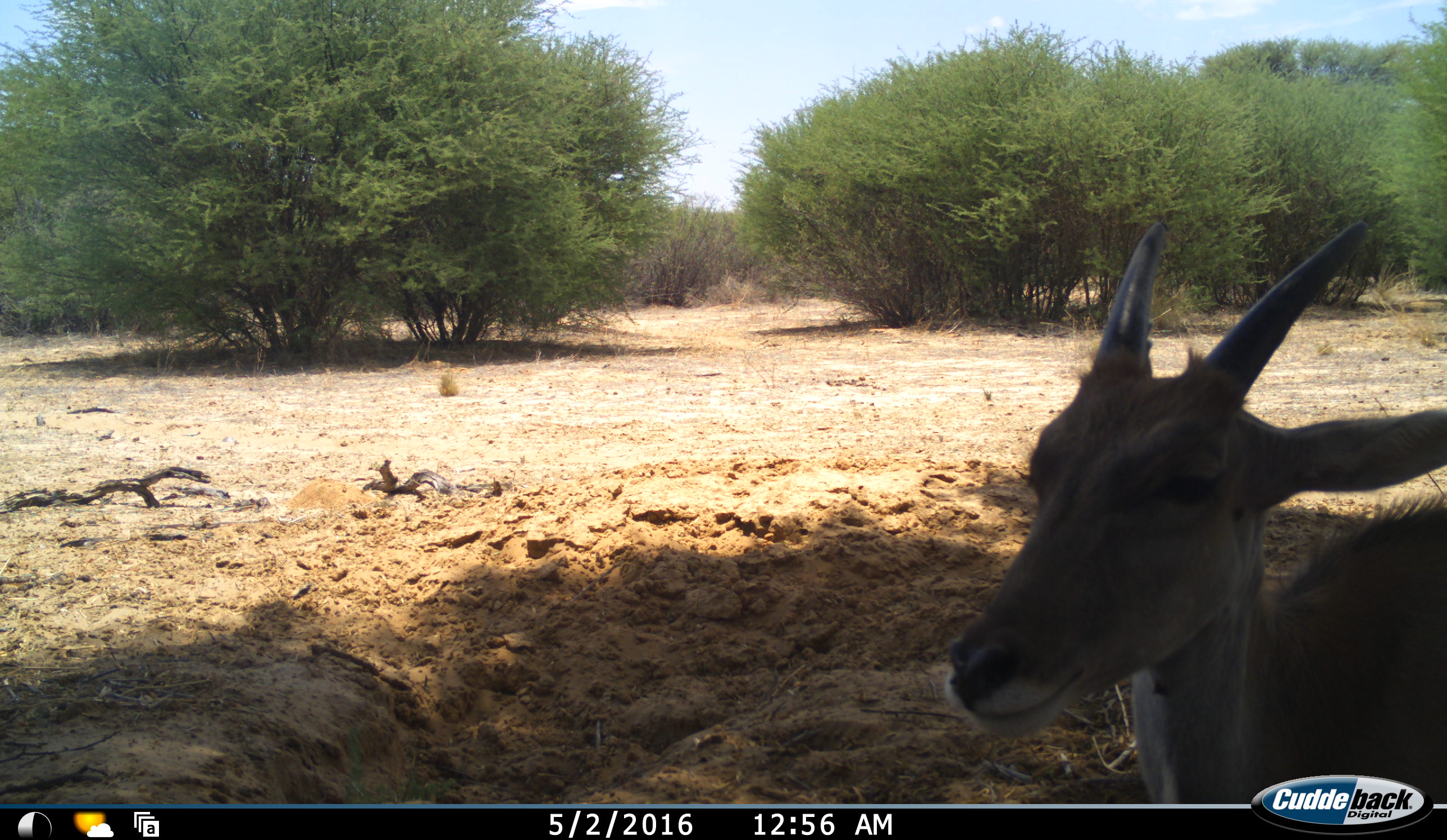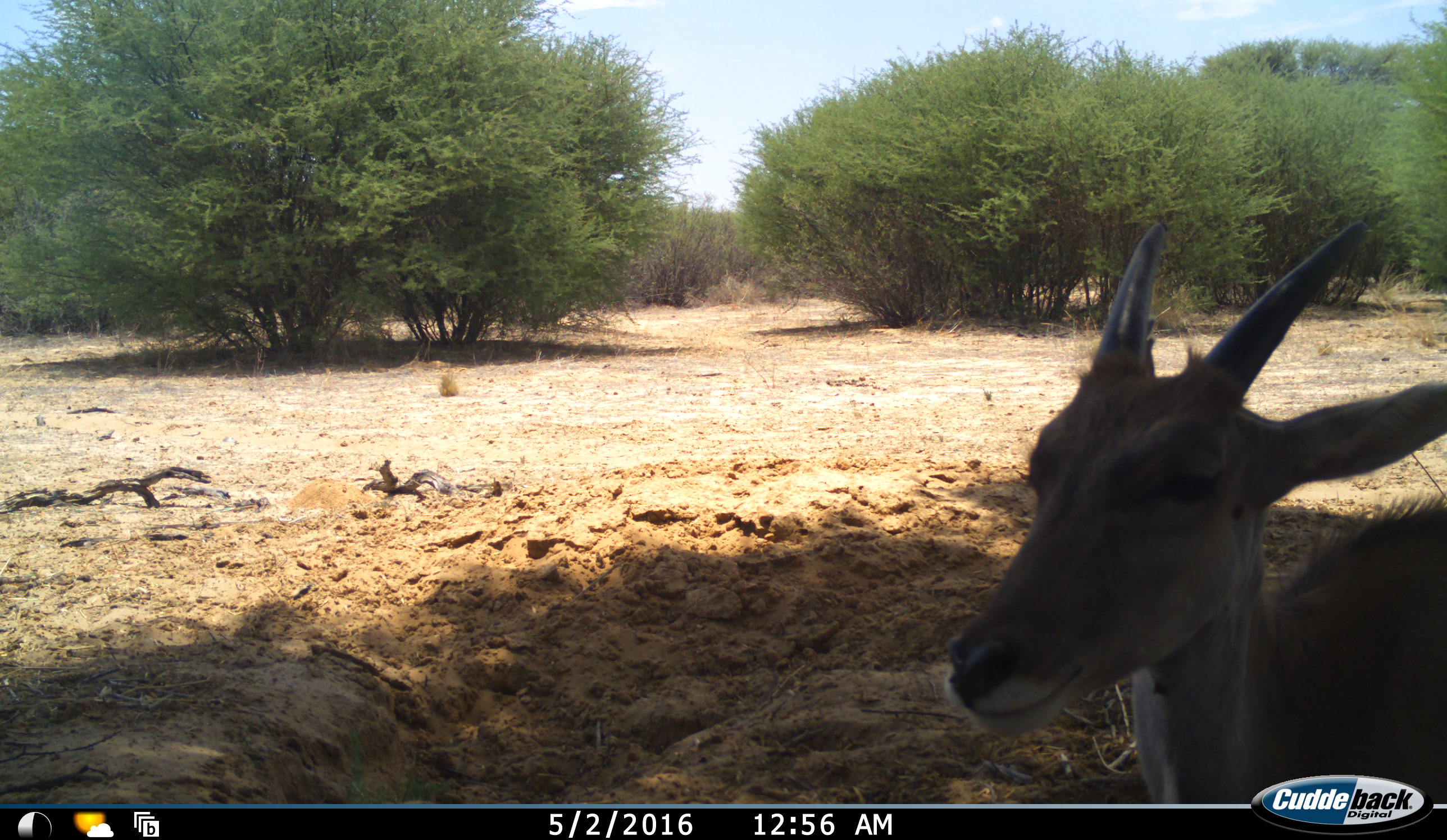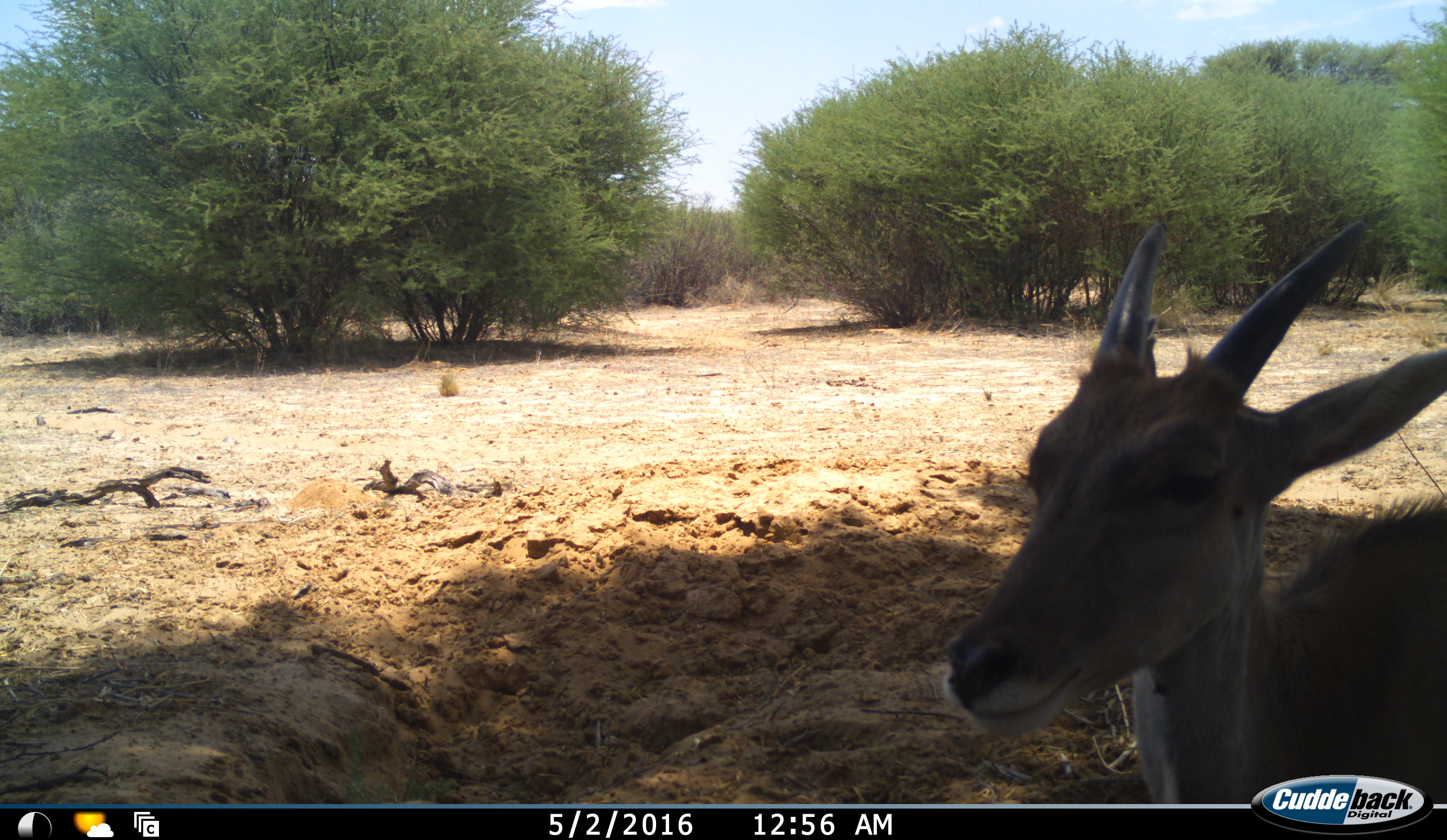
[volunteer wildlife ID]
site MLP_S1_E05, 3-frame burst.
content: unidentified animal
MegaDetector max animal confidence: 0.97